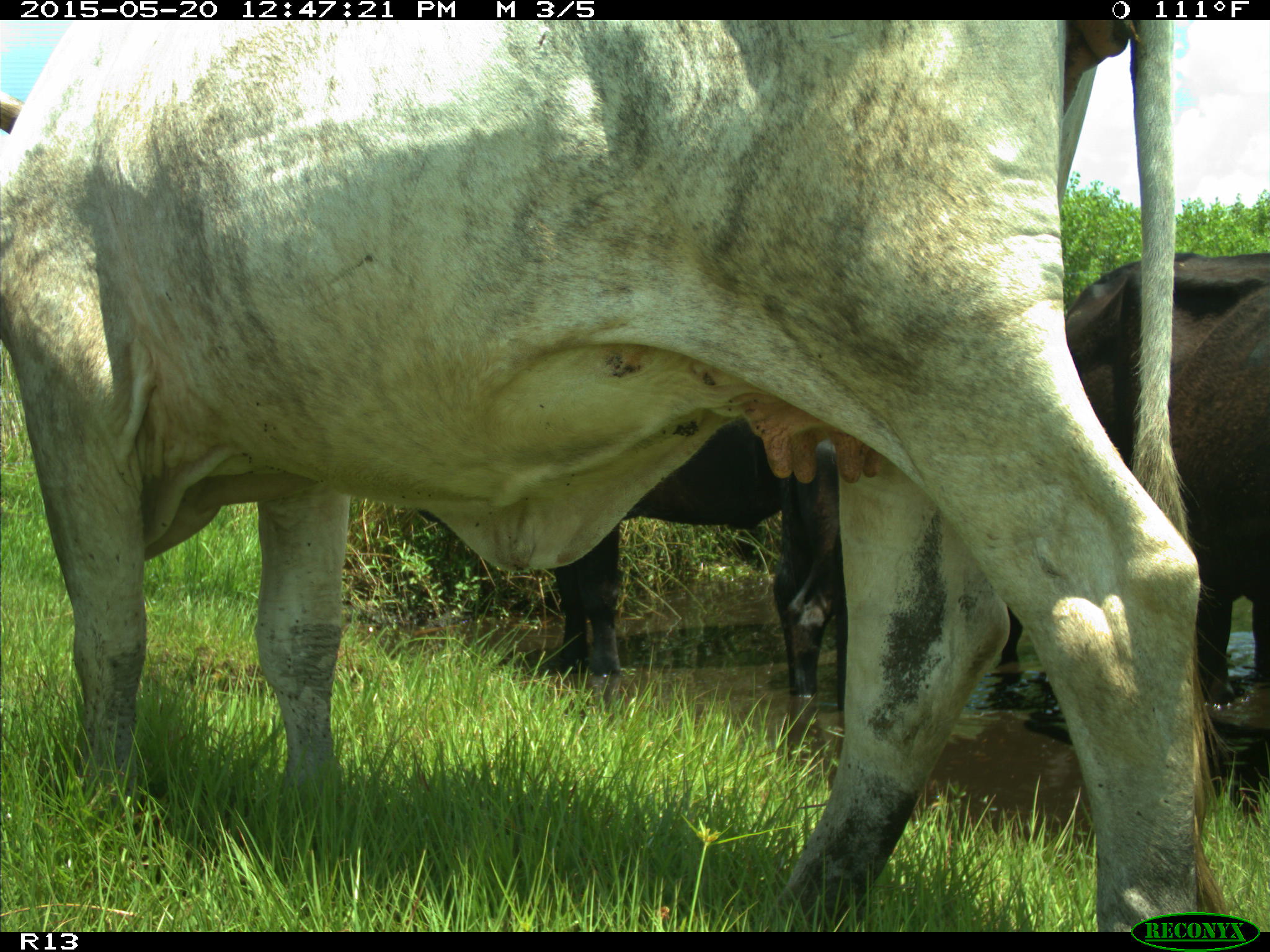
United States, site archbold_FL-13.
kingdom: Animalia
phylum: Chordata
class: Mammalia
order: Artiodactyla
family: Bovidae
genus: Bos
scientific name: Bos taurus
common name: domestic cow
Bos taurus (domestic cow).